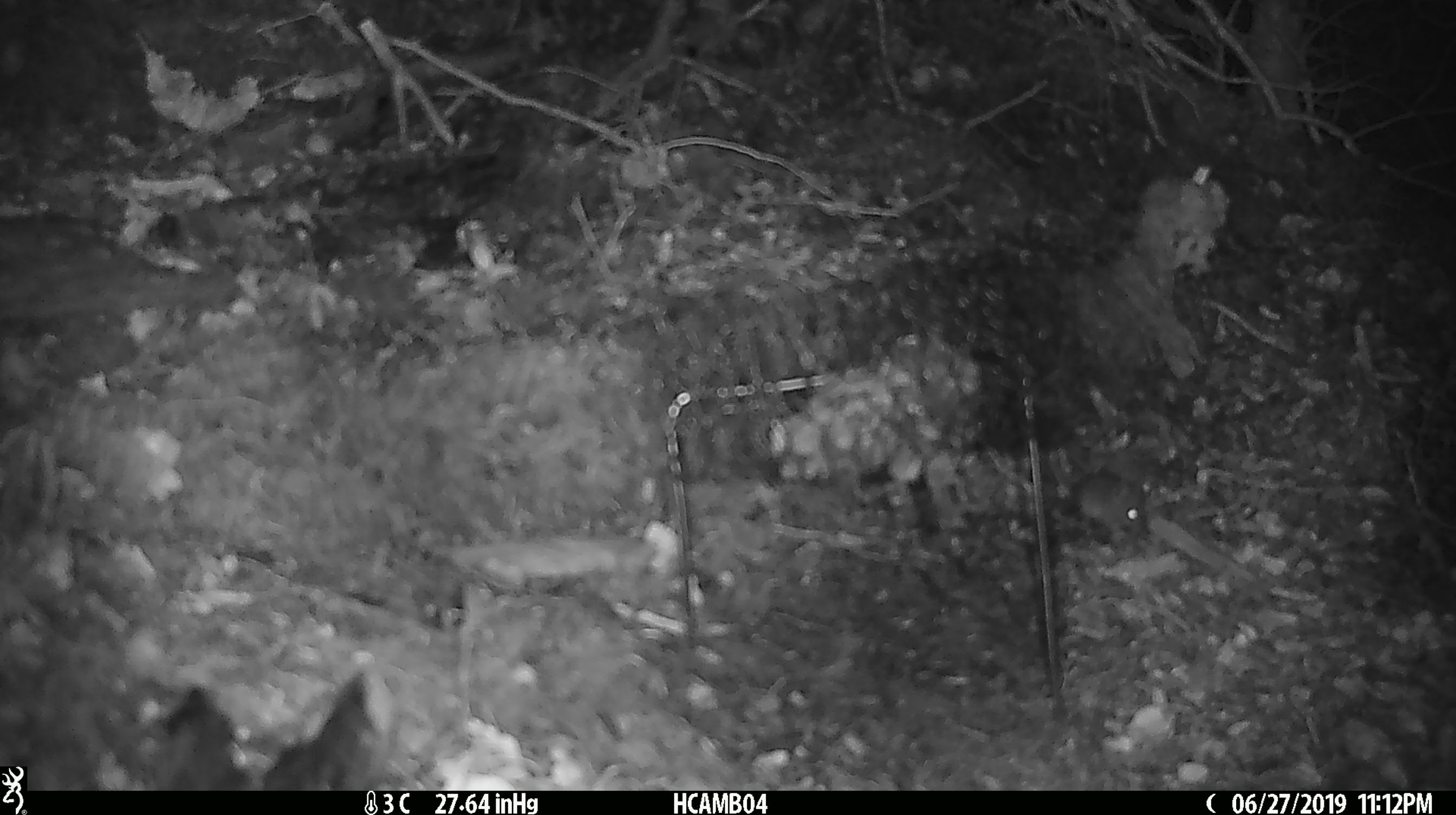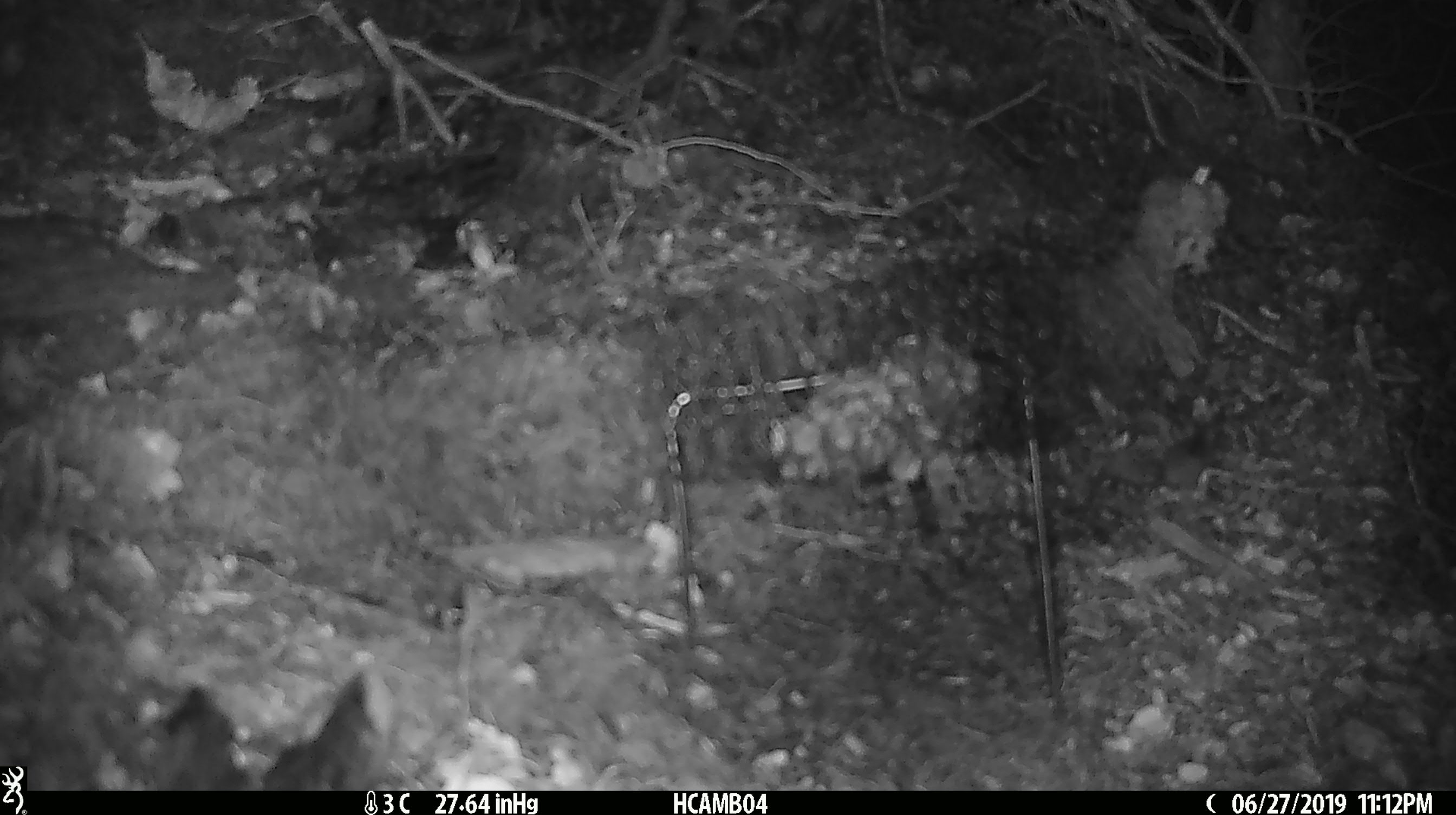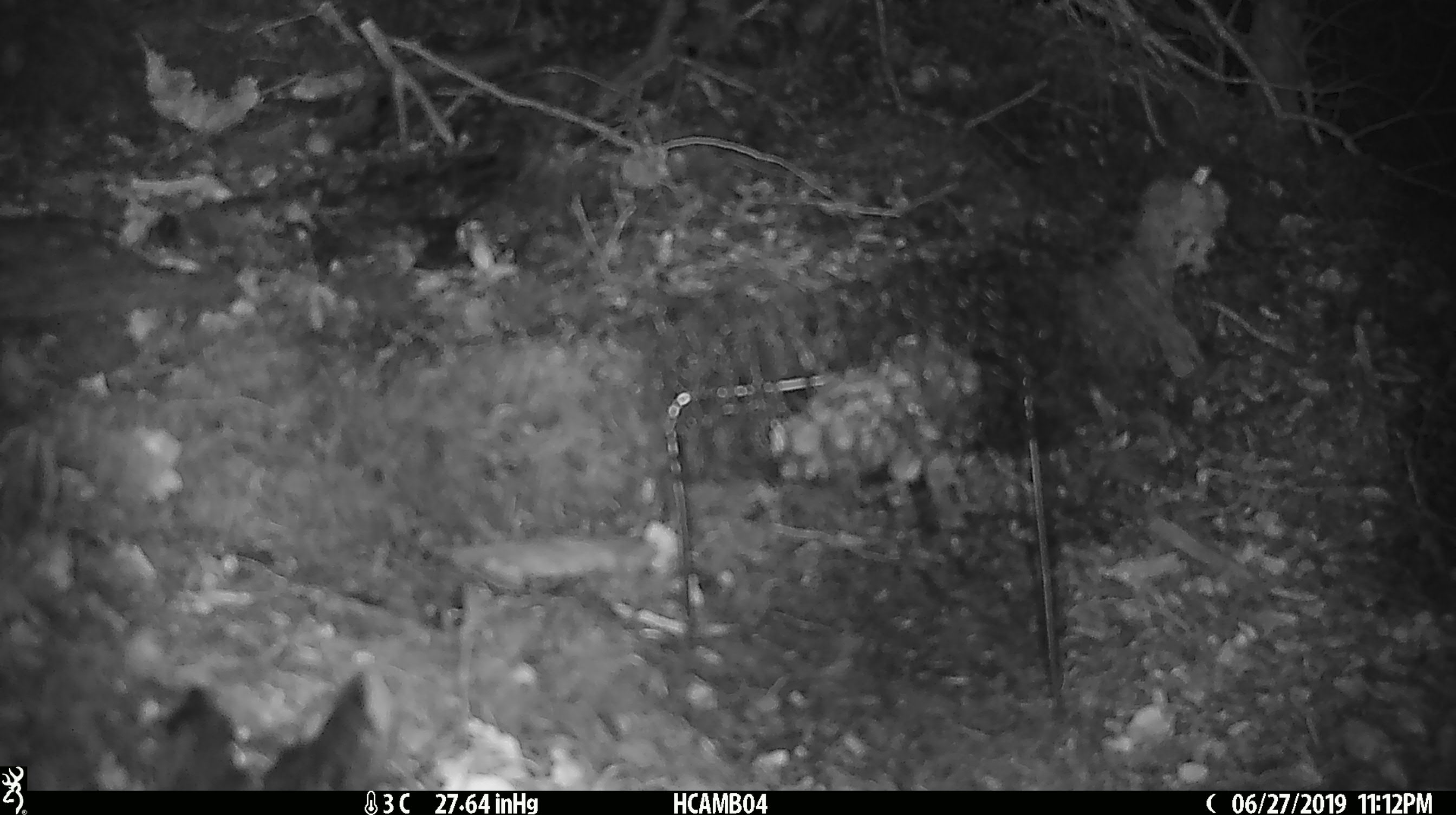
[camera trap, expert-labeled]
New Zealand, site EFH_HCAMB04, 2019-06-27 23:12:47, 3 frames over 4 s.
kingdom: Animalia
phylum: Chordata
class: Mammalia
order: Rodentia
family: Muridae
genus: Mus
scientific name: Mus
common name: mouse